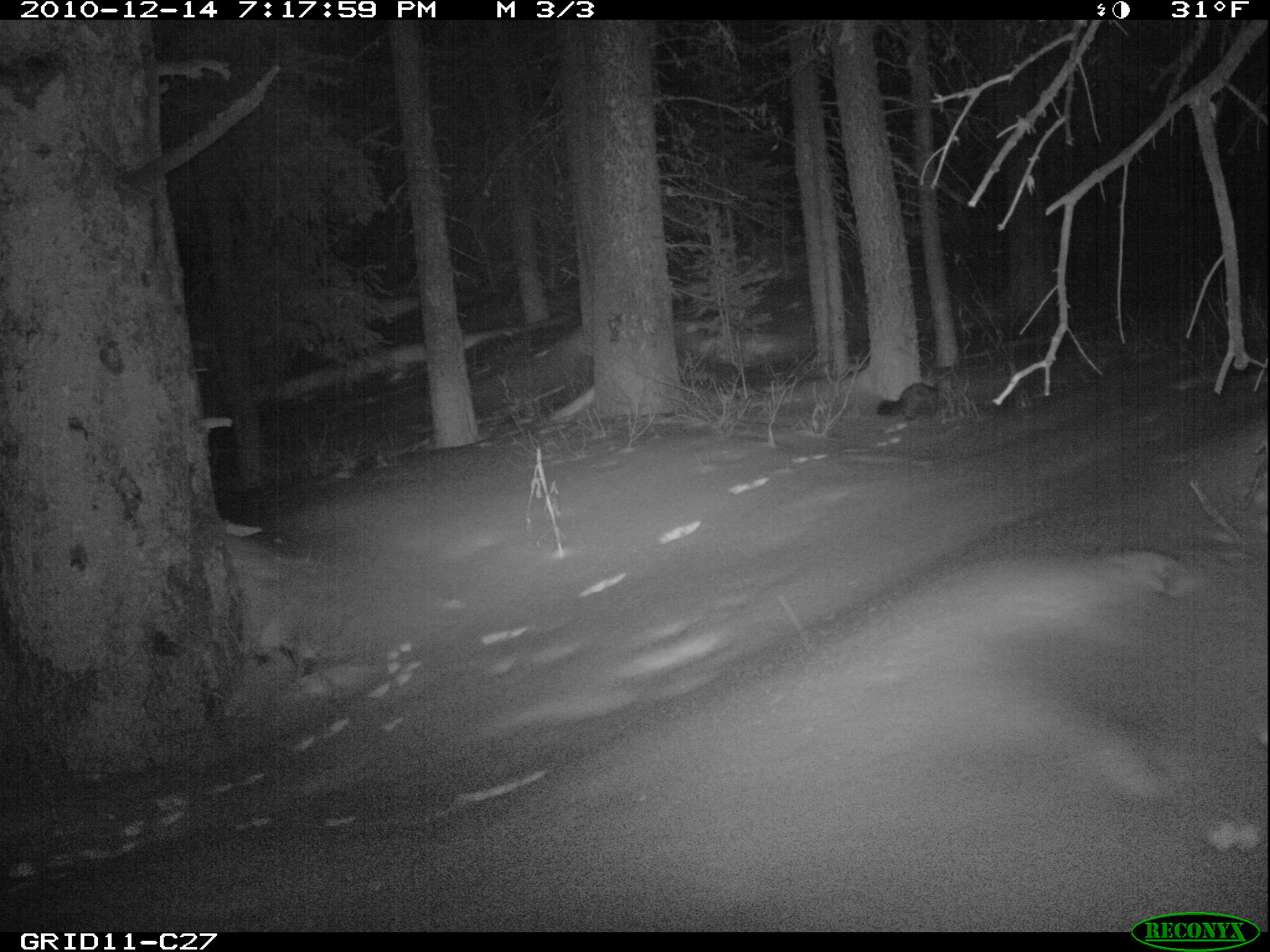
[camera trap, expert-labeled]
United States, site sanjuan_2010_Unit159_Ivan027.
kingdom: Animalia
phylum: Chordata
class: Mammalia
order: Carnivora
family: Mustelidae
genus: Martes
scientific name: Martes americana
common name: american marten